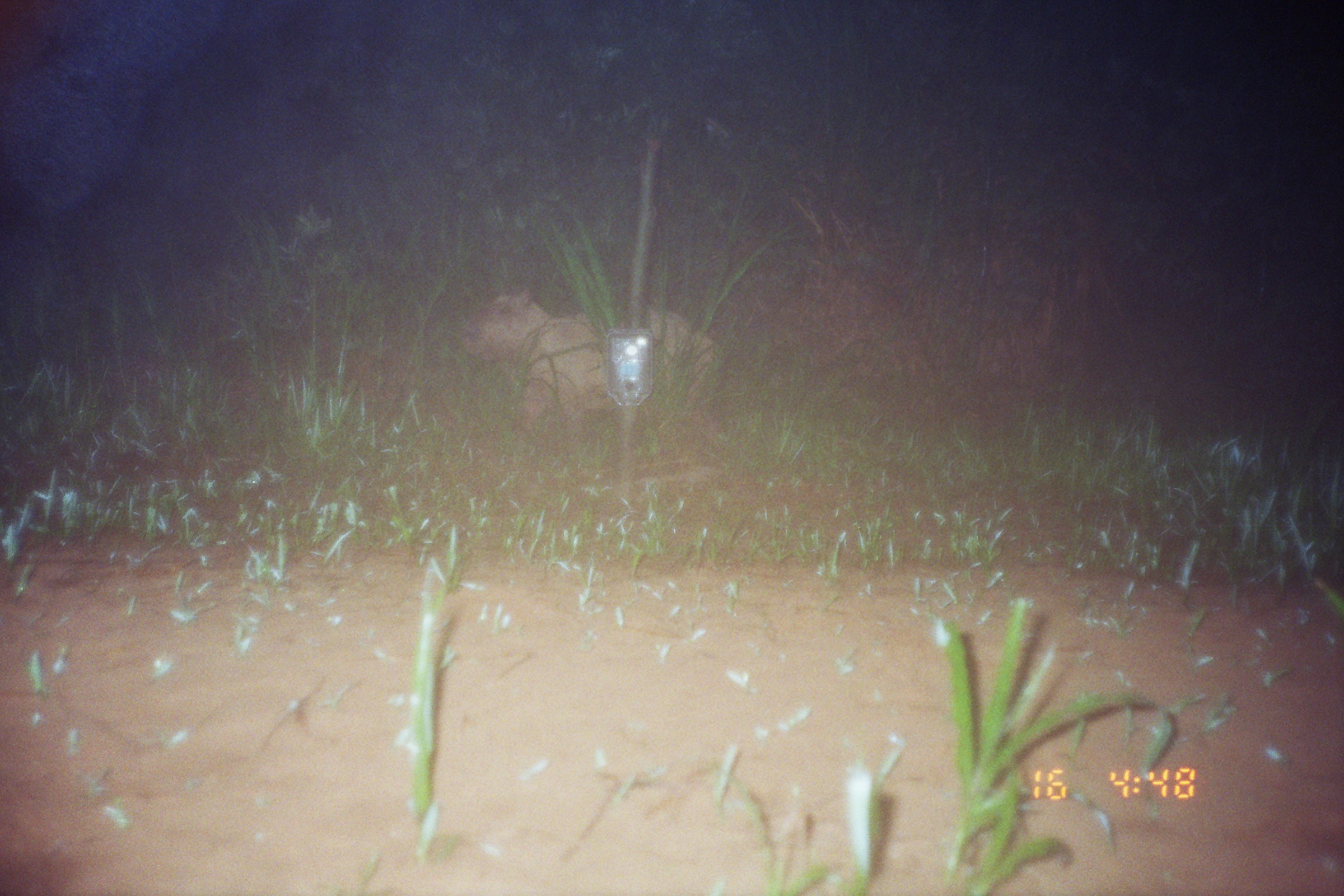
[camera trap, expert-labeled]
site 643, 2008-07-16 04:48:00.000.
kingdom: Animalia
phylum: Chordata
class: Mammalia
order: Rodentia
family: Caviidae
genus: Hydrochoerus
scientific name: Hydrochoerus hydrochaeris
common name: capybara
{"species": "Hydrochoerus hydrochaeris (capybara)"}